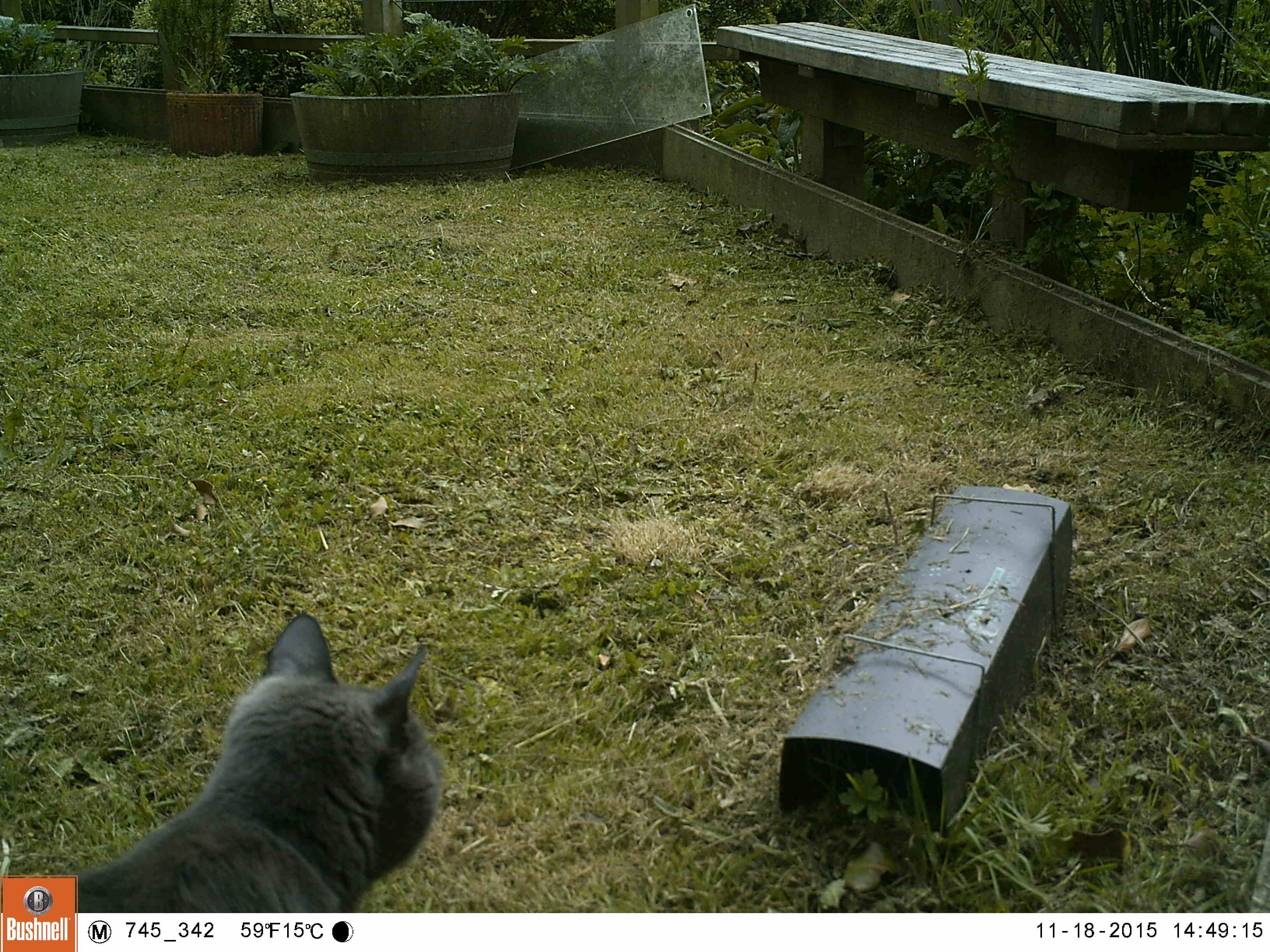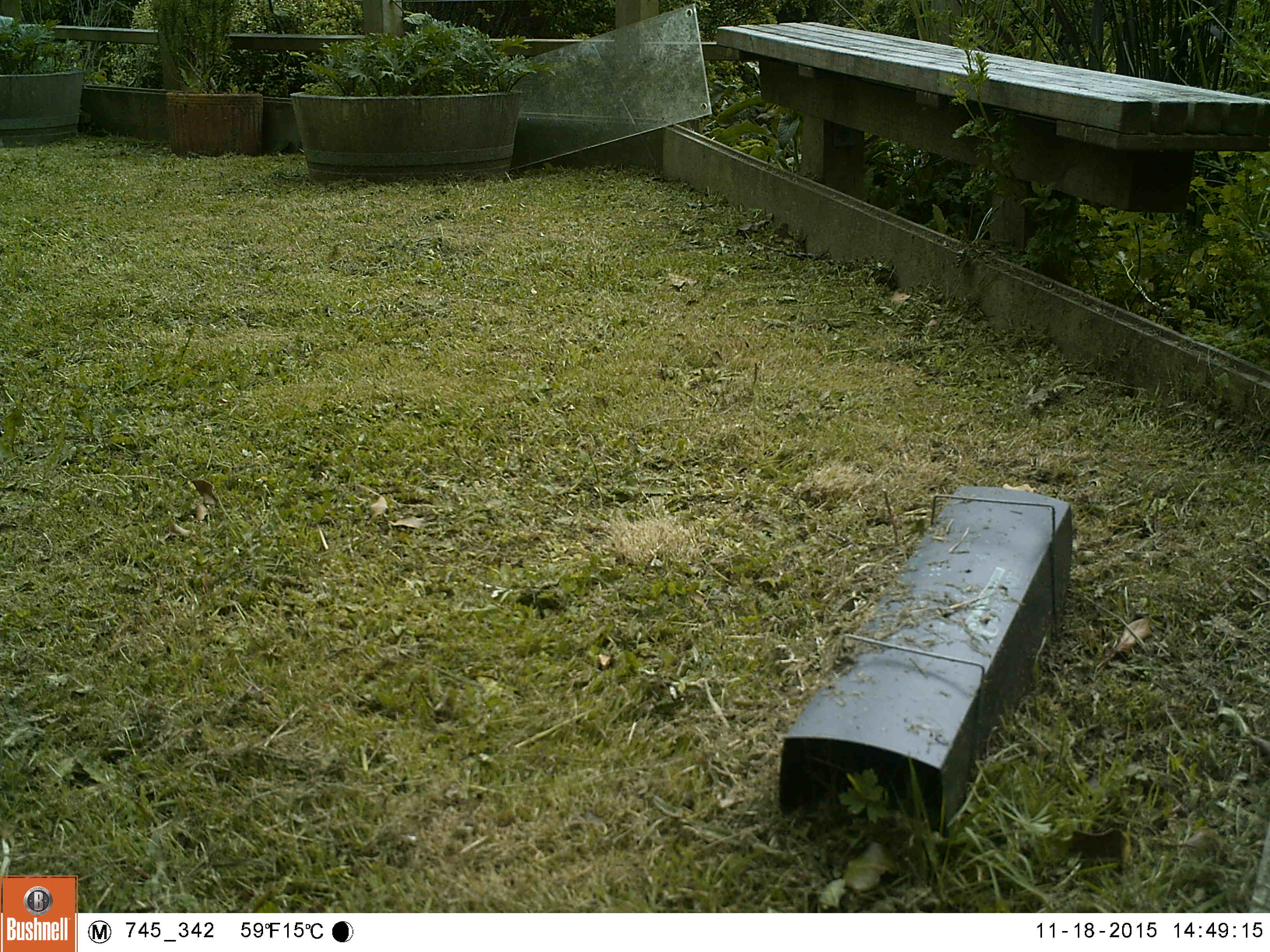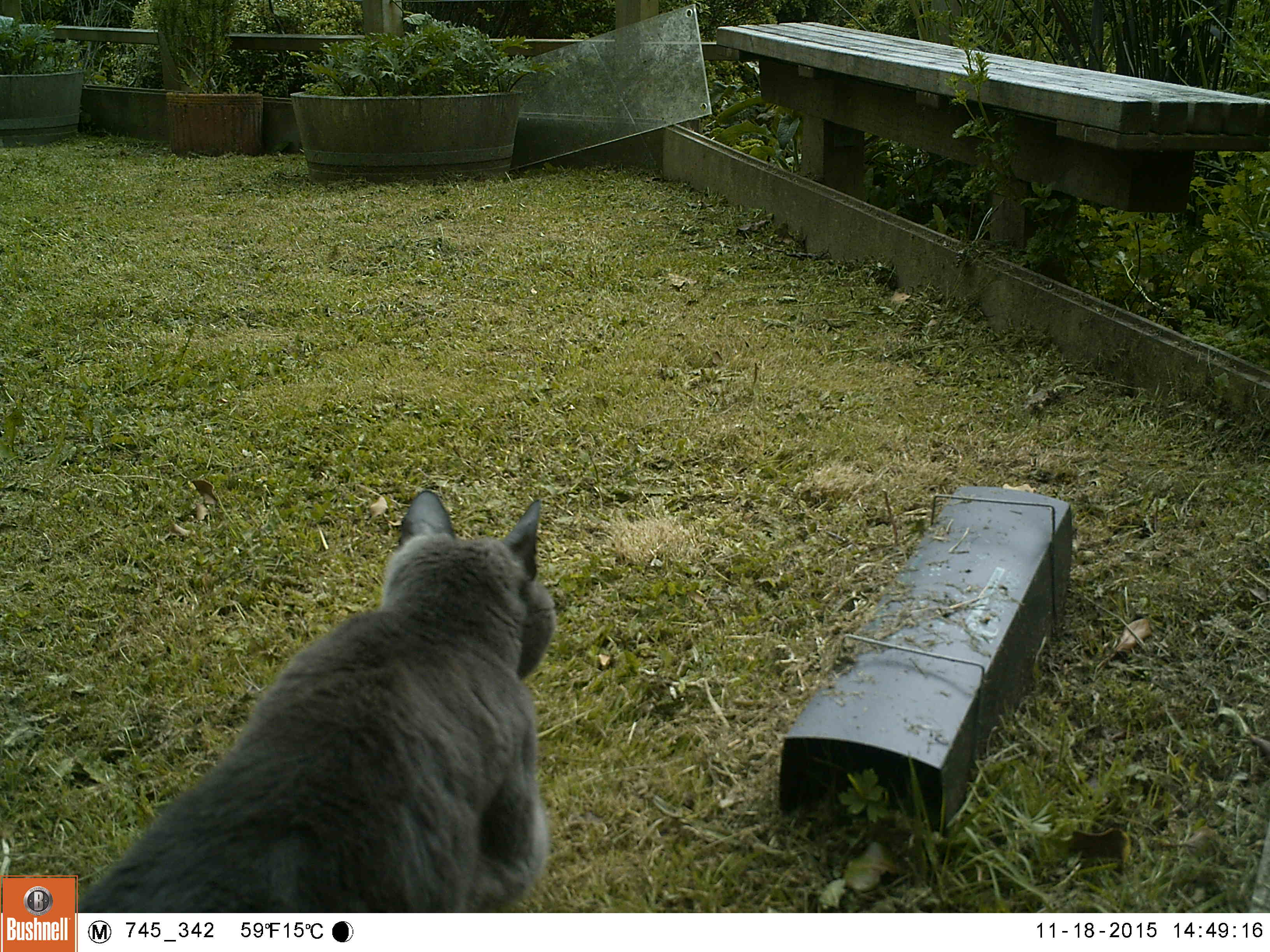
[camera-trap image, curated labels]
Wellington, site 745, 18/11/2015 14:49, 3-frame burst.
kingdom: Animalia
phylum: Chordata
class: Mammalia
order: Carnivora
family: Felidae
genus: Felis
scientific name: Felis catus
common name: cat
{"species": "cat (Felis catus)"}